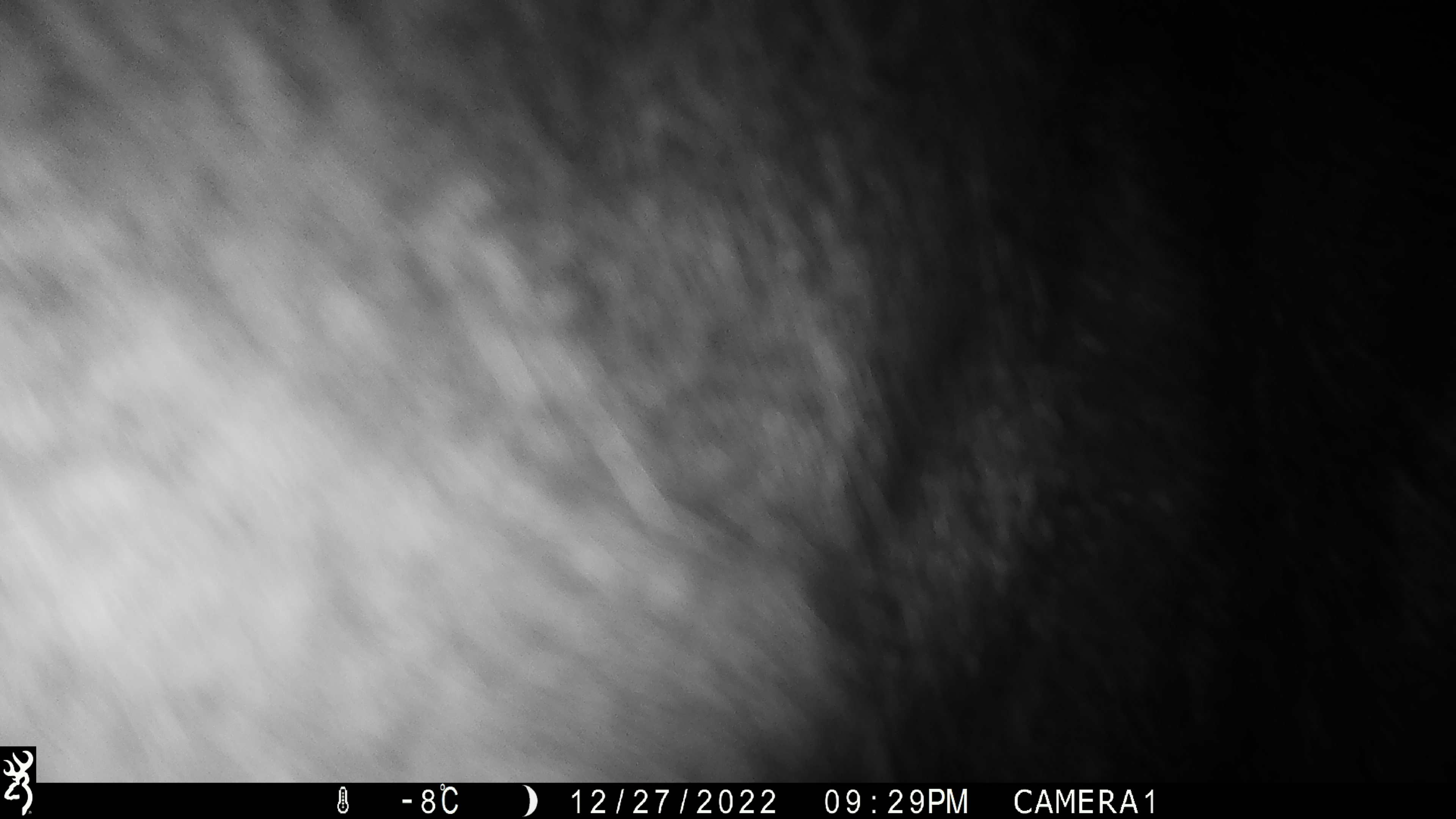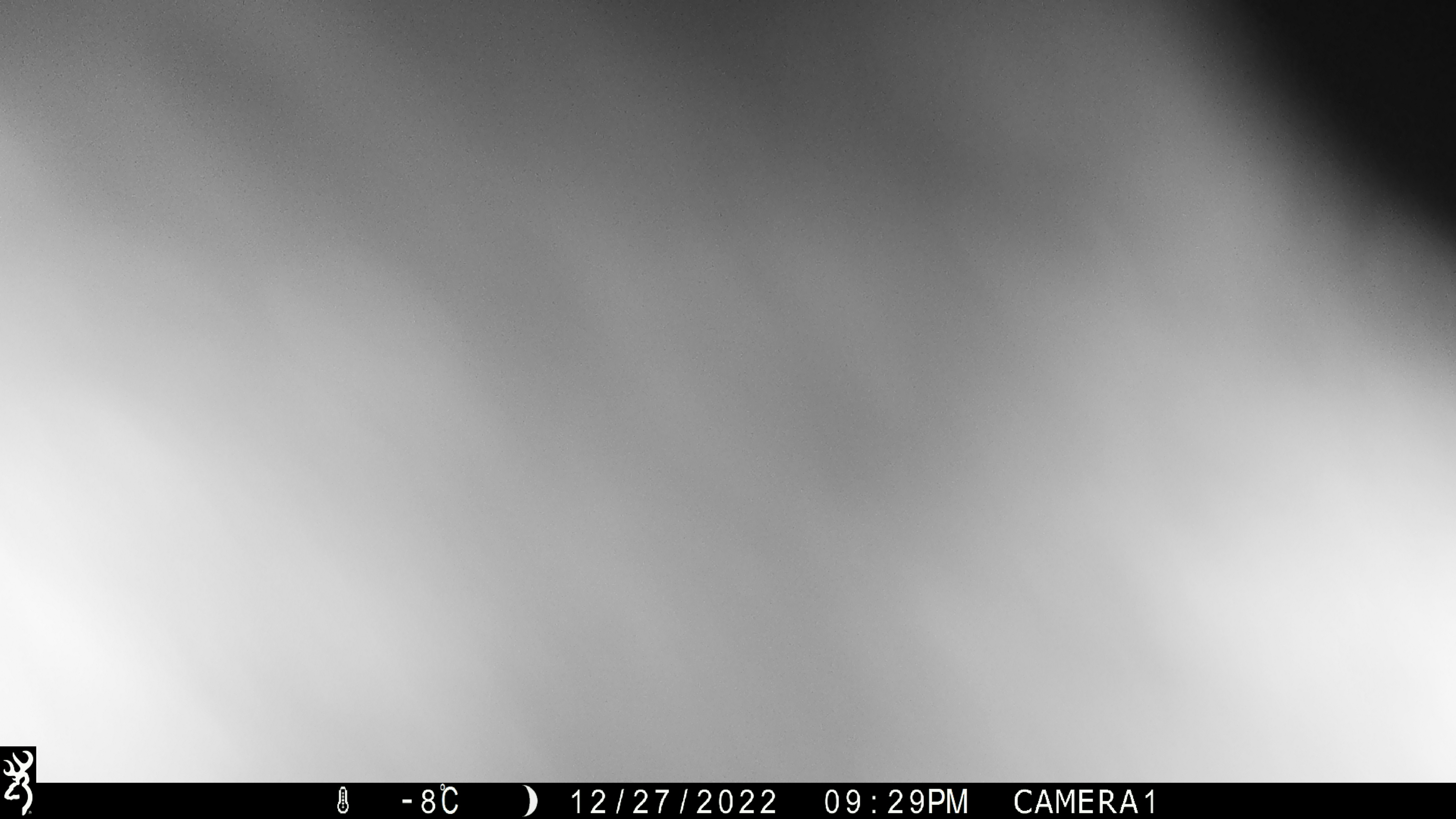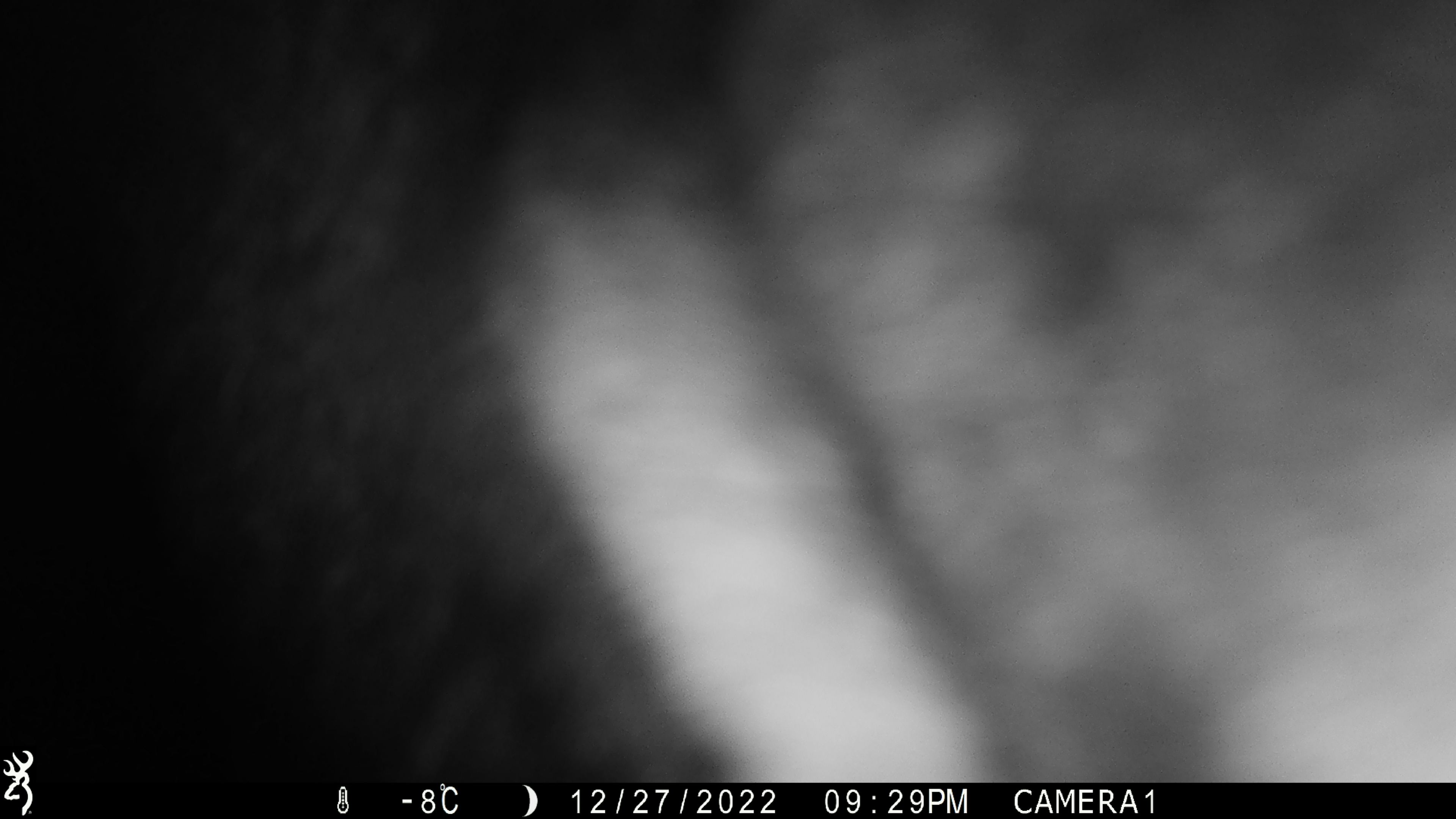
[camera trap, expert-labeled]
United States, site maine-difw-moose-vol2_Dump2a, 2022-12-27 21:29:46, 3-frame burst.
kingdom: Animalia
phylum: Chordata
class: Mammalia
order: Artiodactyla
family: Cervidae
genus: Alces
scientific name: Alces alces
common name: moose